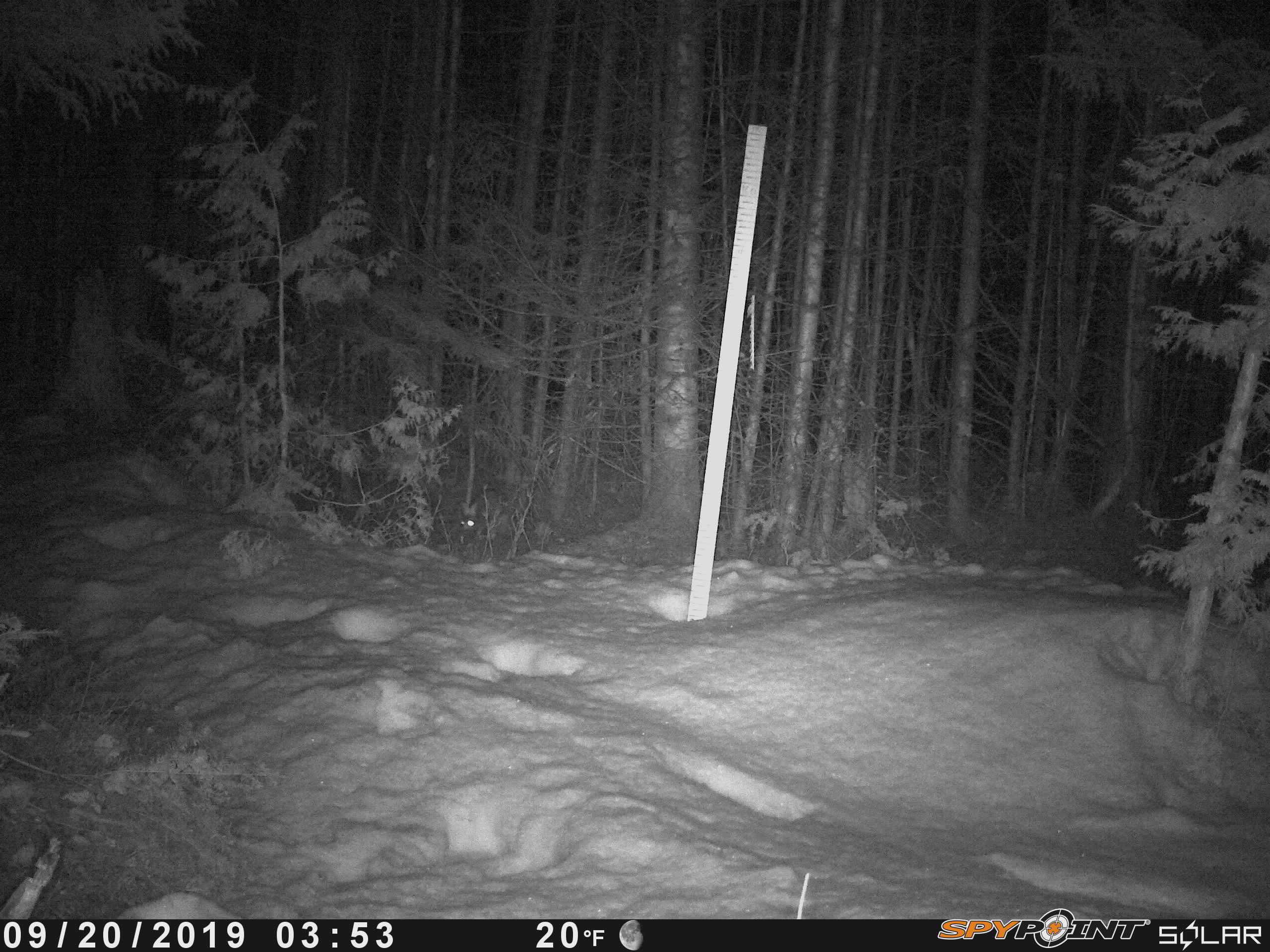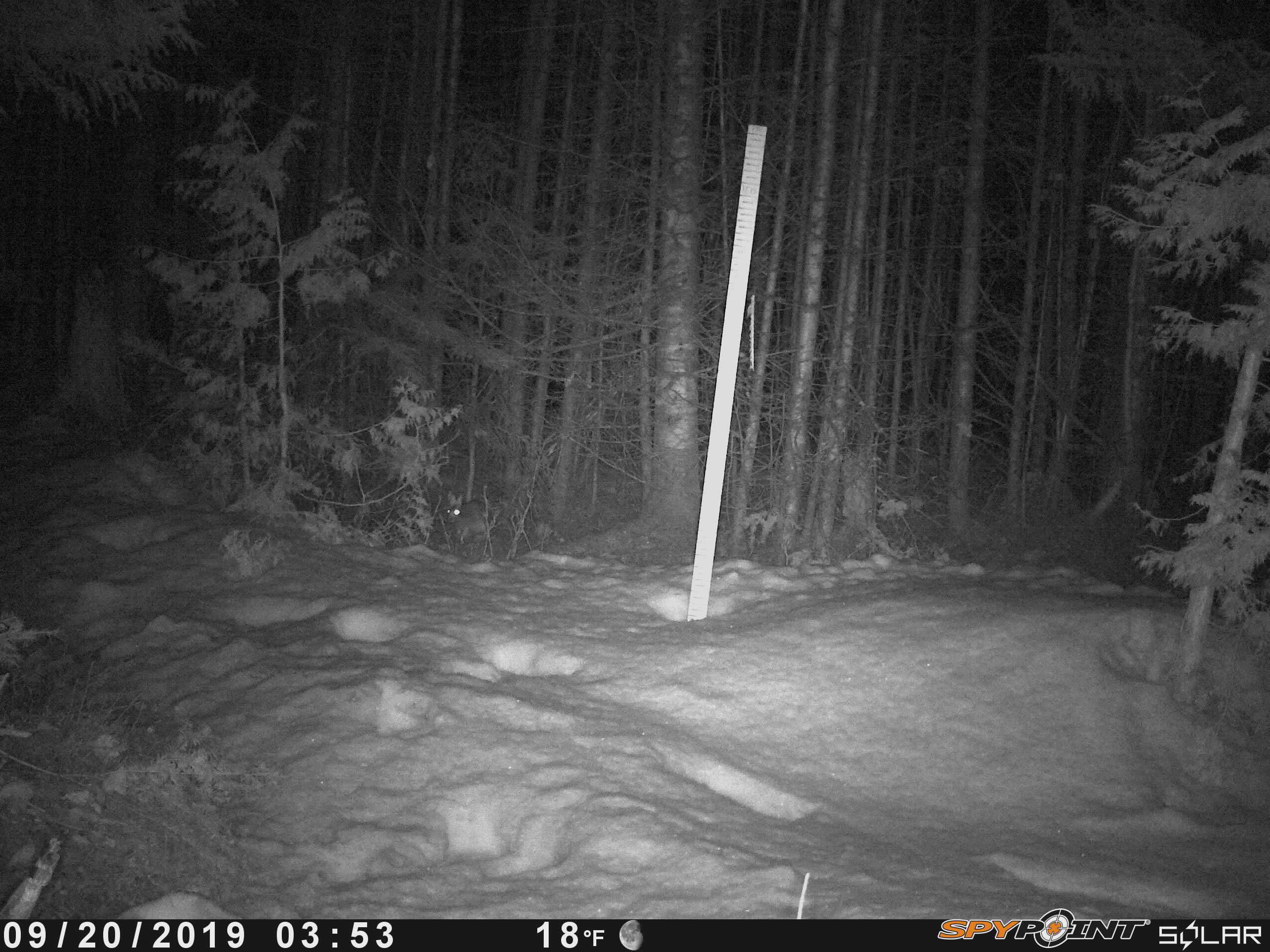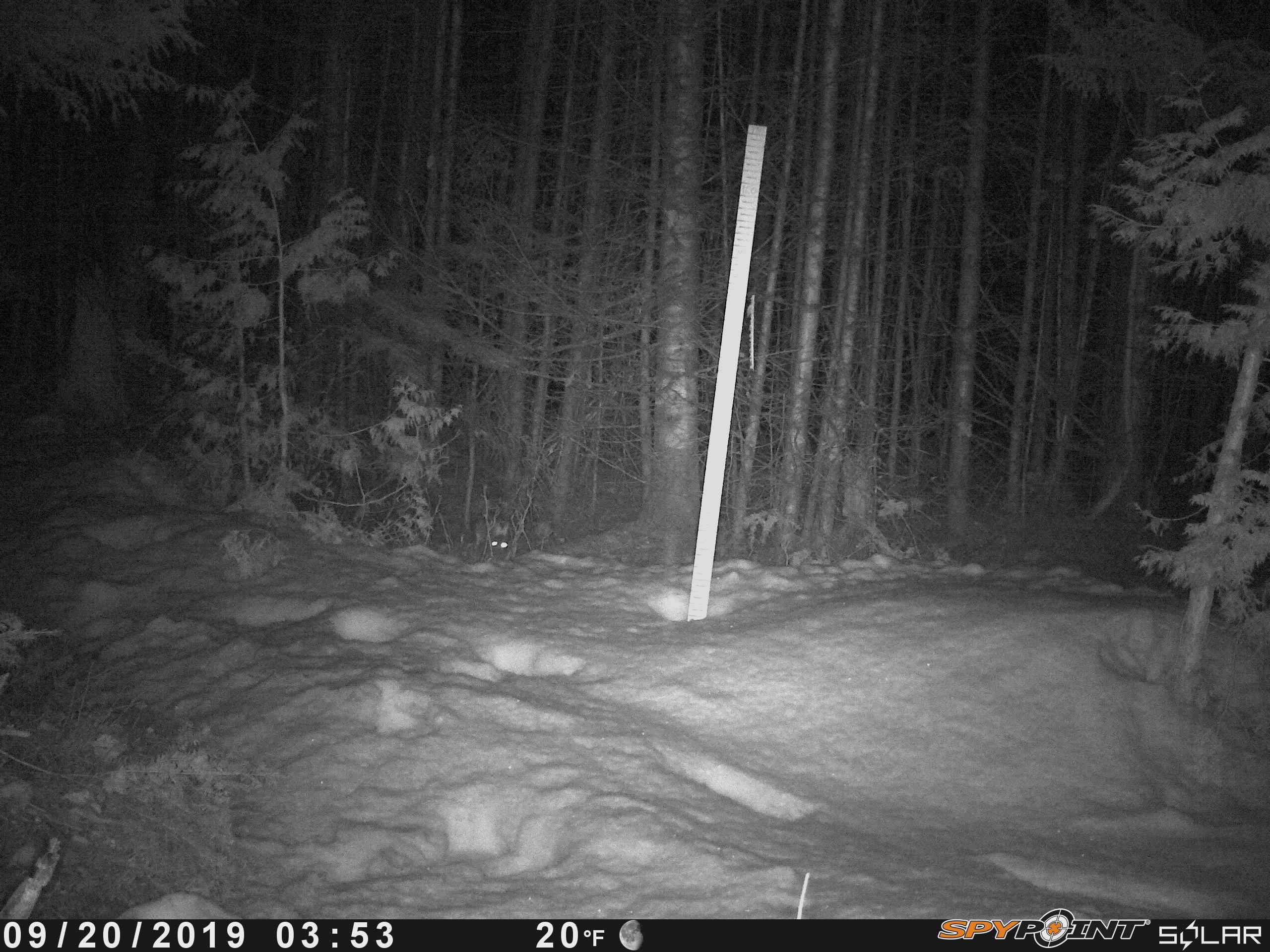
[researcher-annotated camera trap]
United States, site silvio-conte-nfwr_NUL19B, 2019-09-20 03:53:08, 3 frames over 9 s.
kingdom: Animalia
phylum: Chordata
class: Mammalia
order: Lagomorpha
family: Leporidae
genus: Lepus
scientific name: Lepus americanus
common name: snowshoe hare